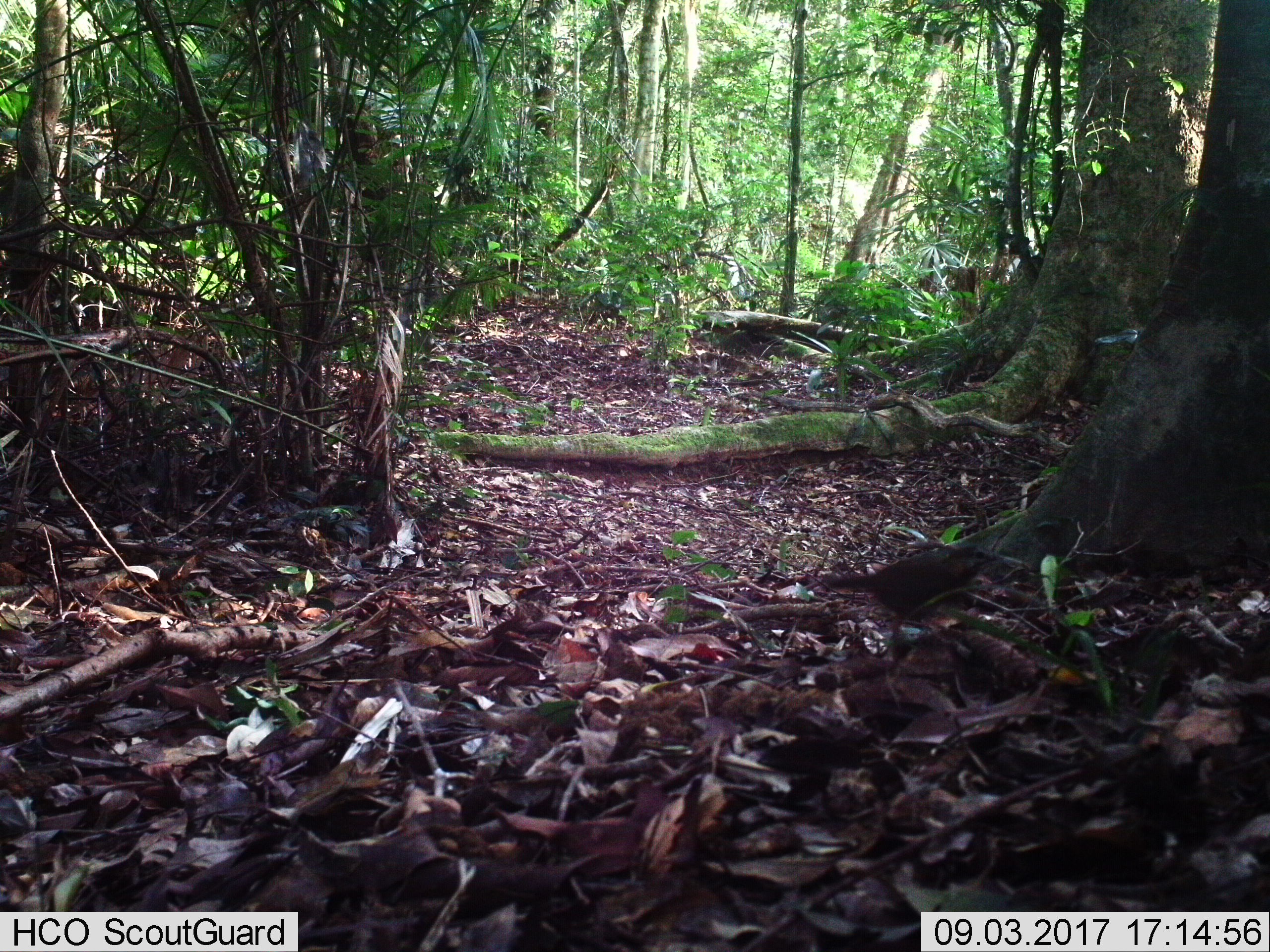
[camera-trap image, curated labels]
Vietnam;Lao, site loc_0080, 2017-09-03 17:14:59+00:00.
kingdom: Animalia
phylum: Chordata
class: Aves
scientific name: Aves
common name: bird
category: unidentified bird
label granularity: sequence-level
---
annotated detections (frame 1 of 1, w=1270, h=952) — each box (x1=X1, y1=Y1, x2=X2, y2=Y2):
unidentified bird: (x1=822, y1=543, x2=1003, y2=643)